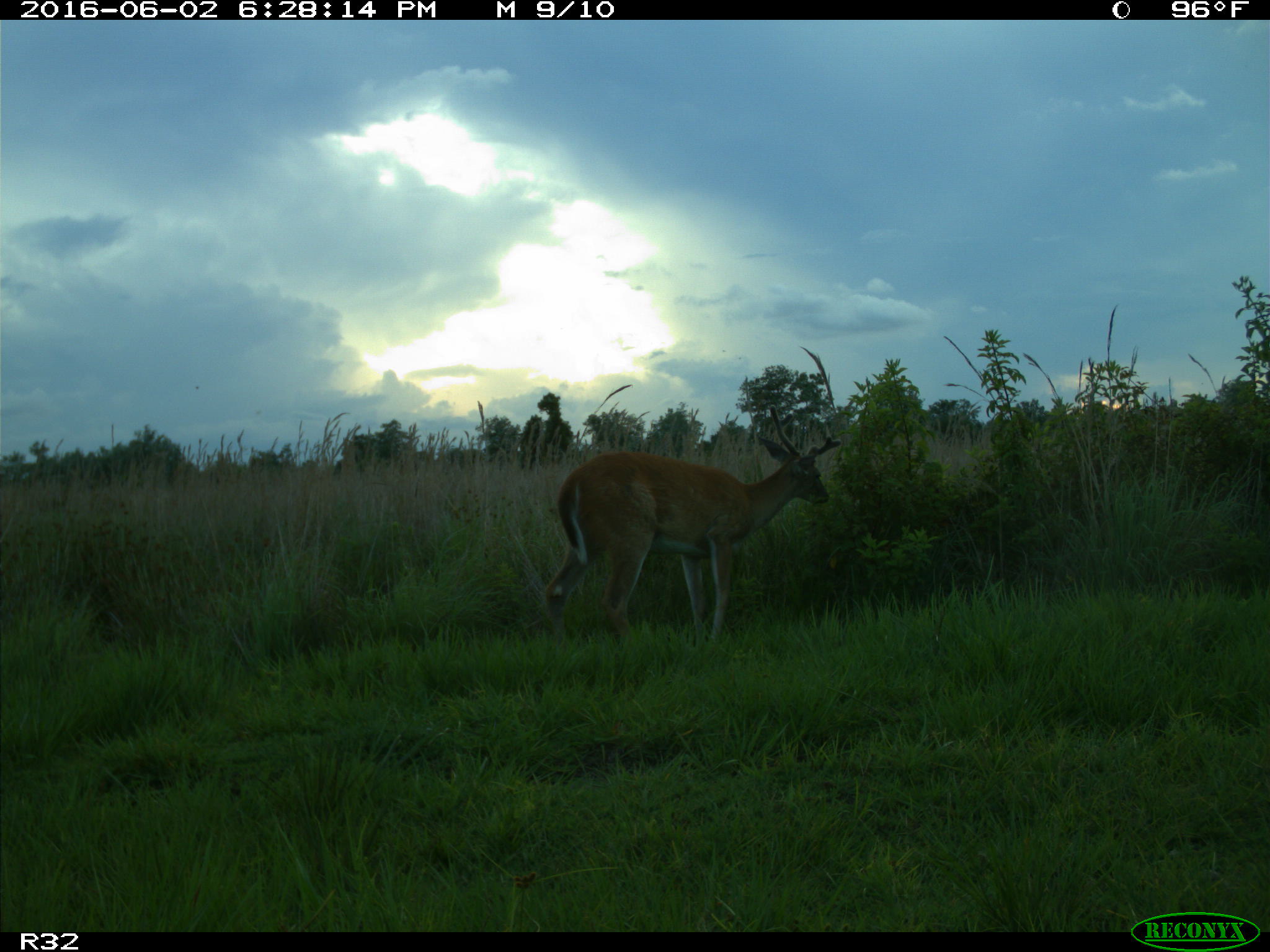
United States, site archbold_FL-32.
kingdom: Animalia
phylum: Chordata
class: Mammalia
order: Artiodactyla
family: Cervidae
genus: Odocoileus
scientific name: Odocoileus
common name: deer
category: unidentified deer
Unidentified deer (deer) (Odocoileus).